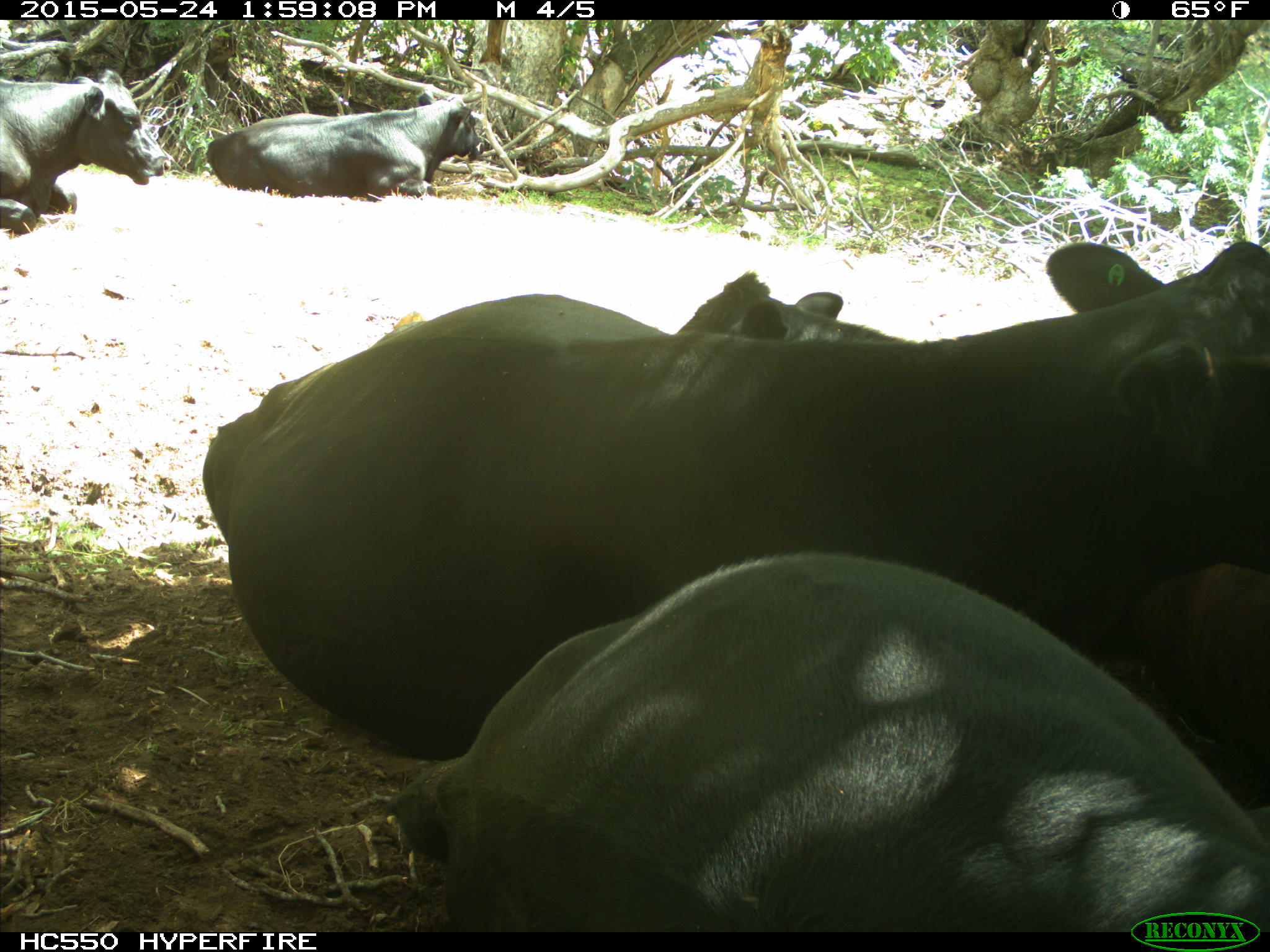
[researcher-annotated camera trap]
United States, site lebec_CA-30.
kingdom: Animalia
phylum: Chordata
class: Mammalia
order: Artiodactyla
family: Bovidae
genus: Bos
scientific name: Bos taurus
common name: domestic cow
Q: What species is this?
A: Bos taurus (domestic cow).